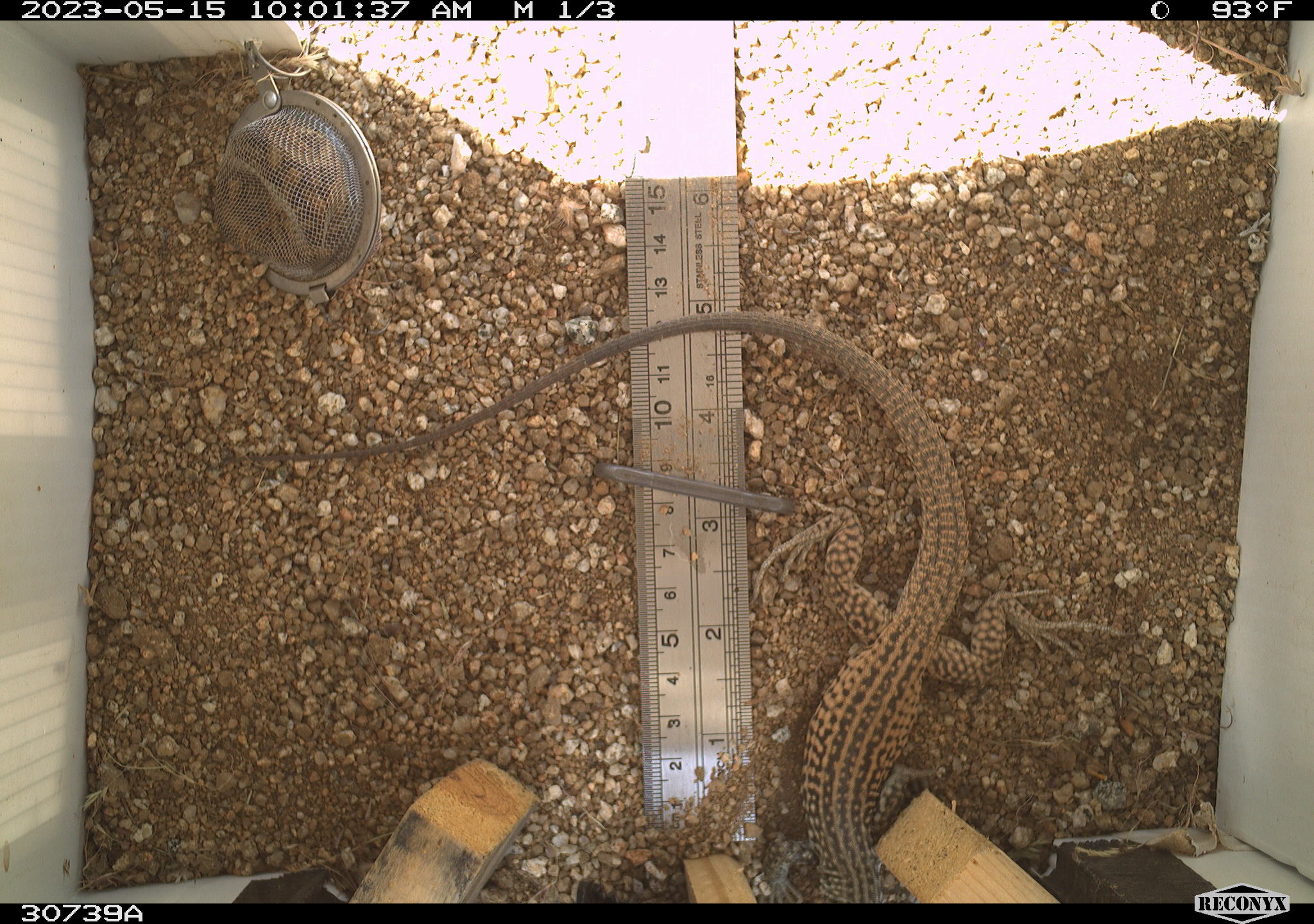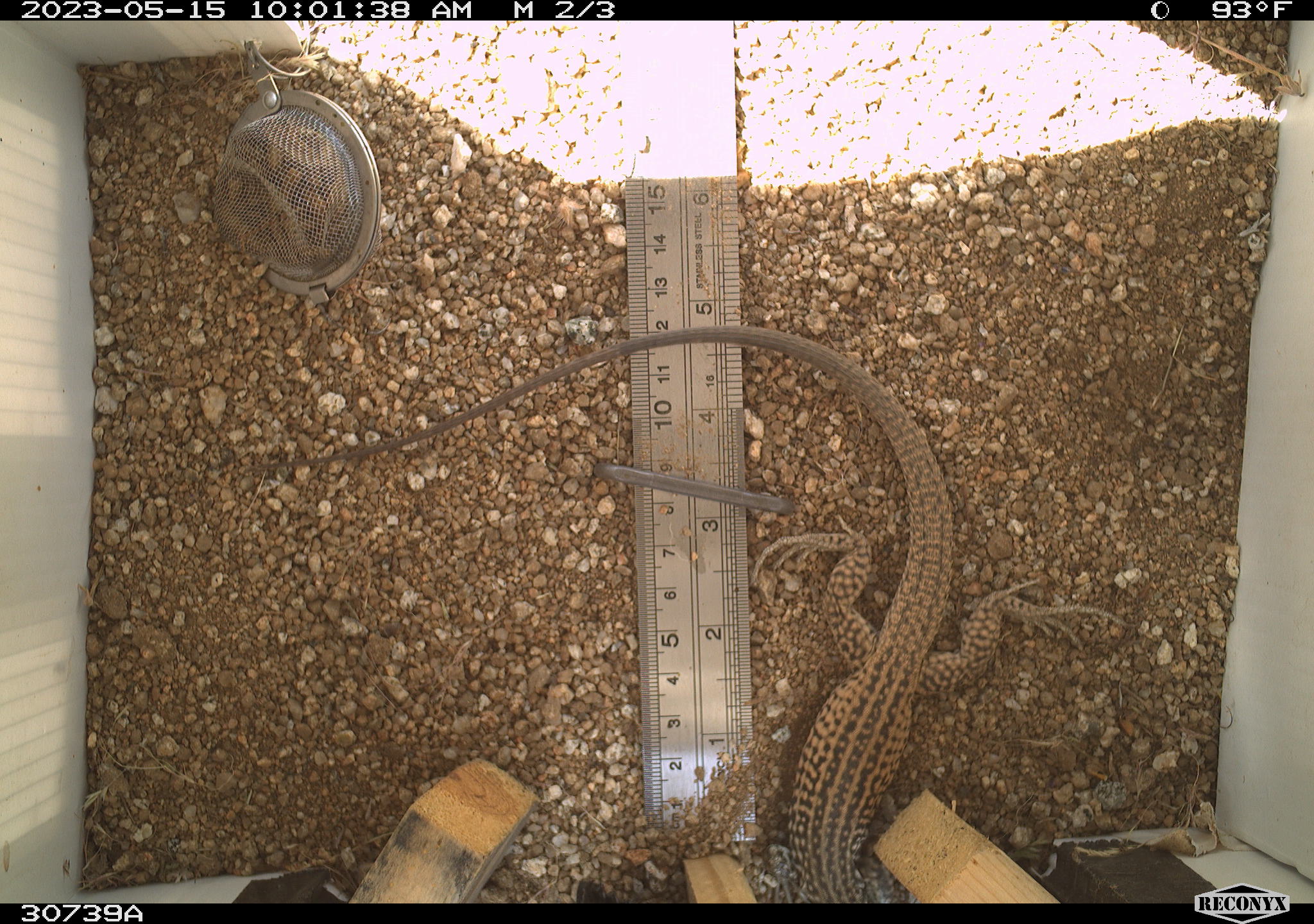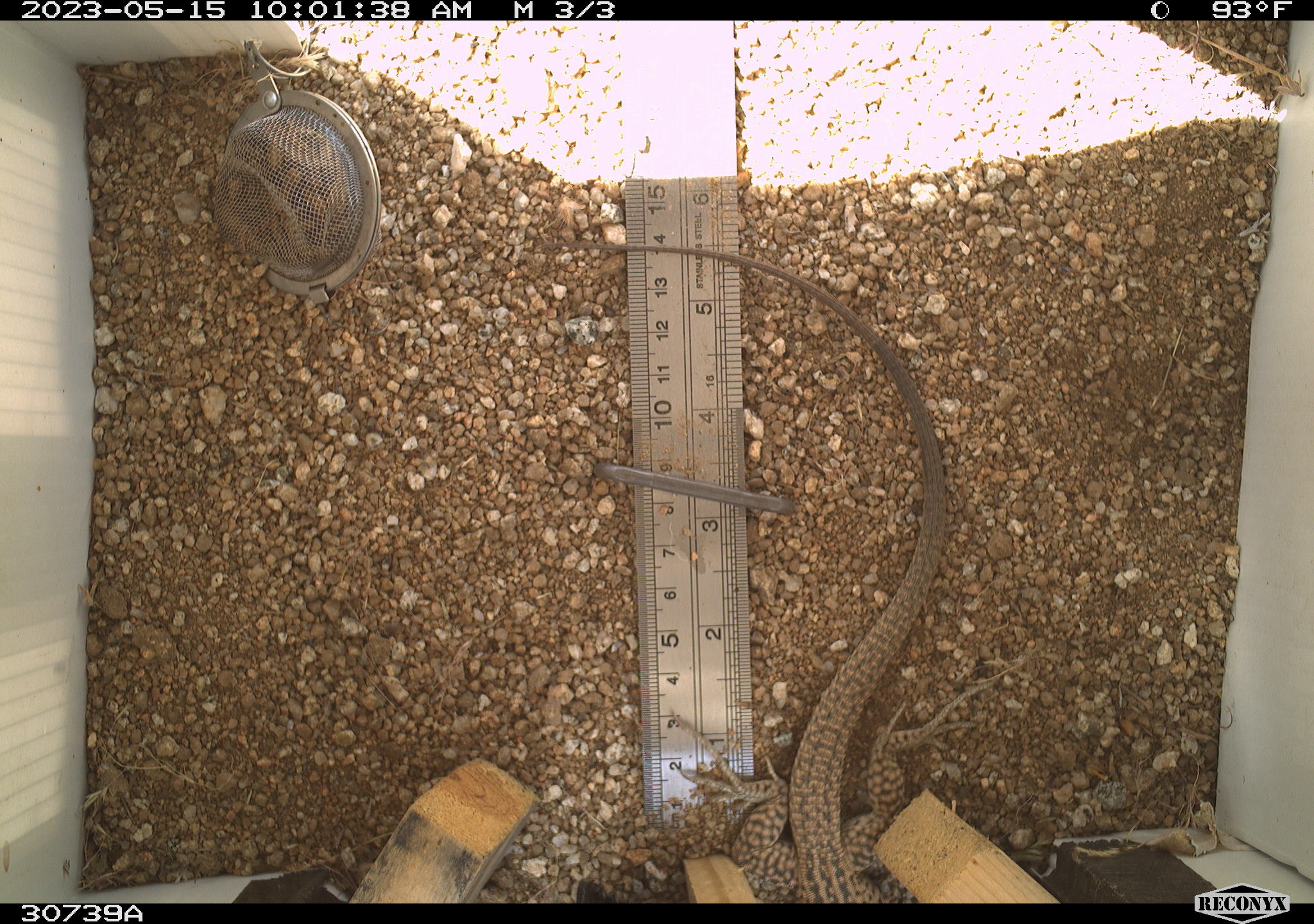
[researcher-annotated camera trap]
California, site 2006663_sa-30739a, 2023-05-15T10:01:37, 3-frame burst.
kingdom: Animalia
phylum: Chordata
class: Reptilia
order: Squamata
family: Teiidae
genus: Aspidoscelis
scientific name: Aspidoscelis tigris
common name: western whiptail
Western whiptail (Aspidoscelis tigris).